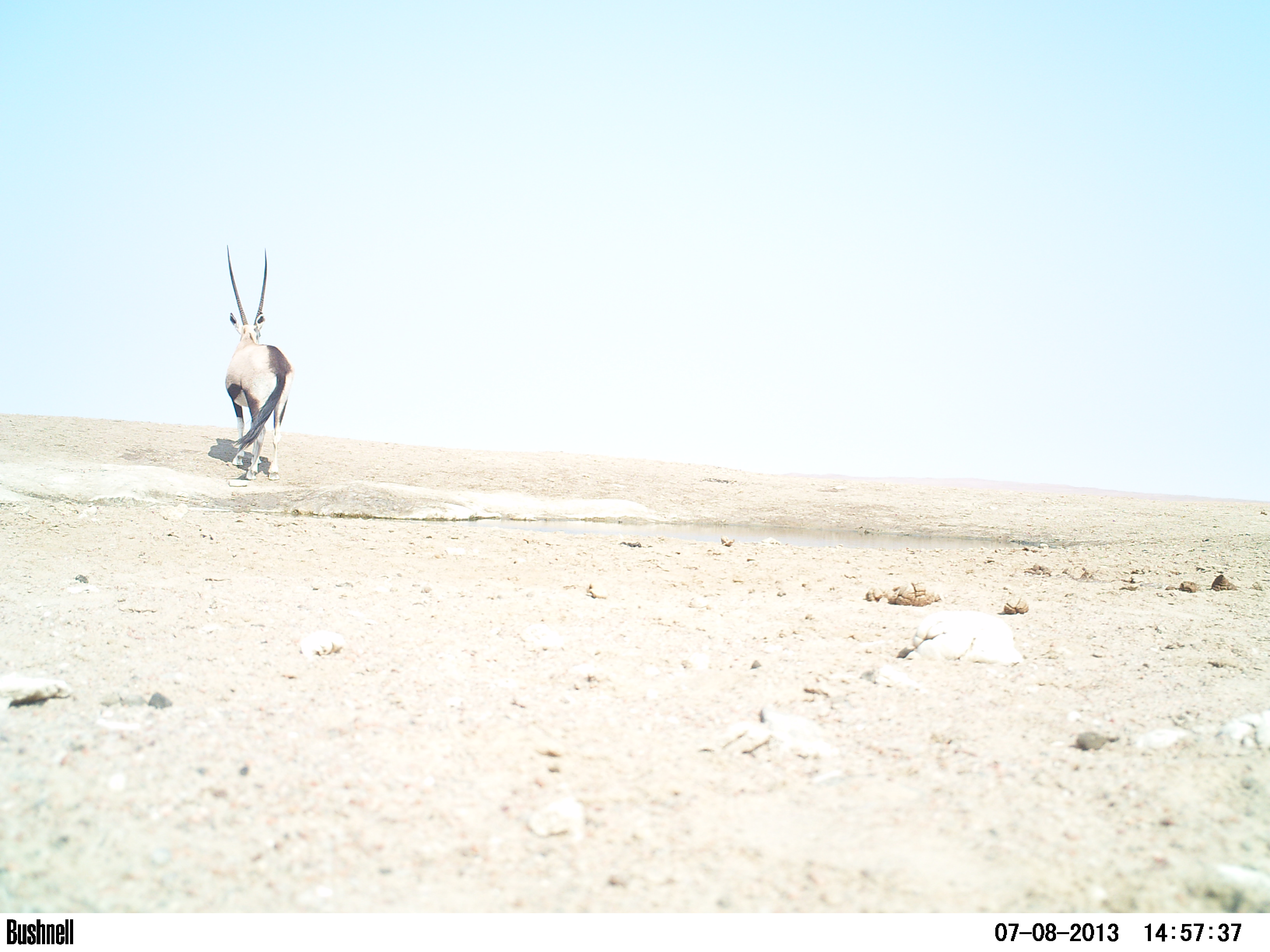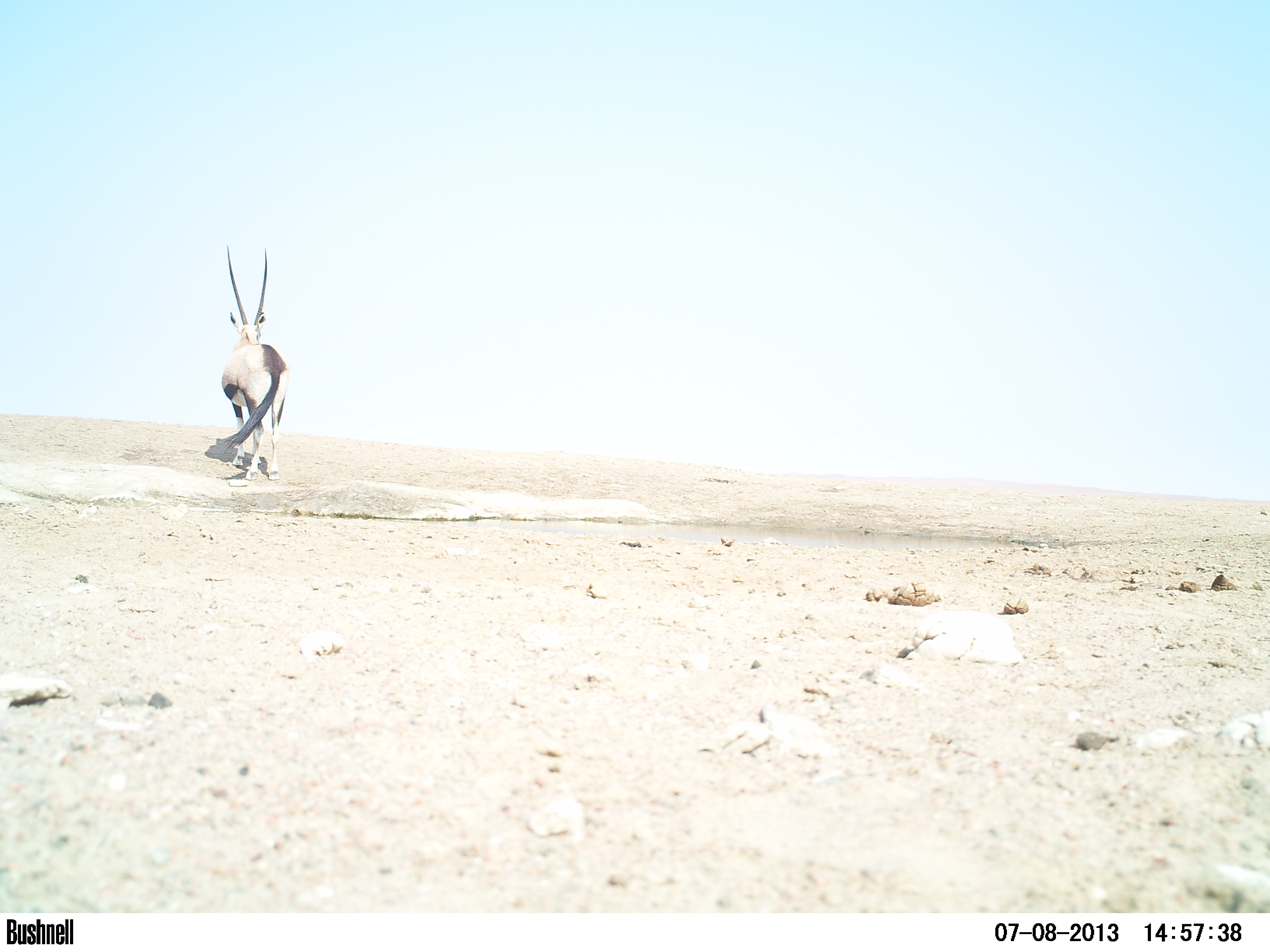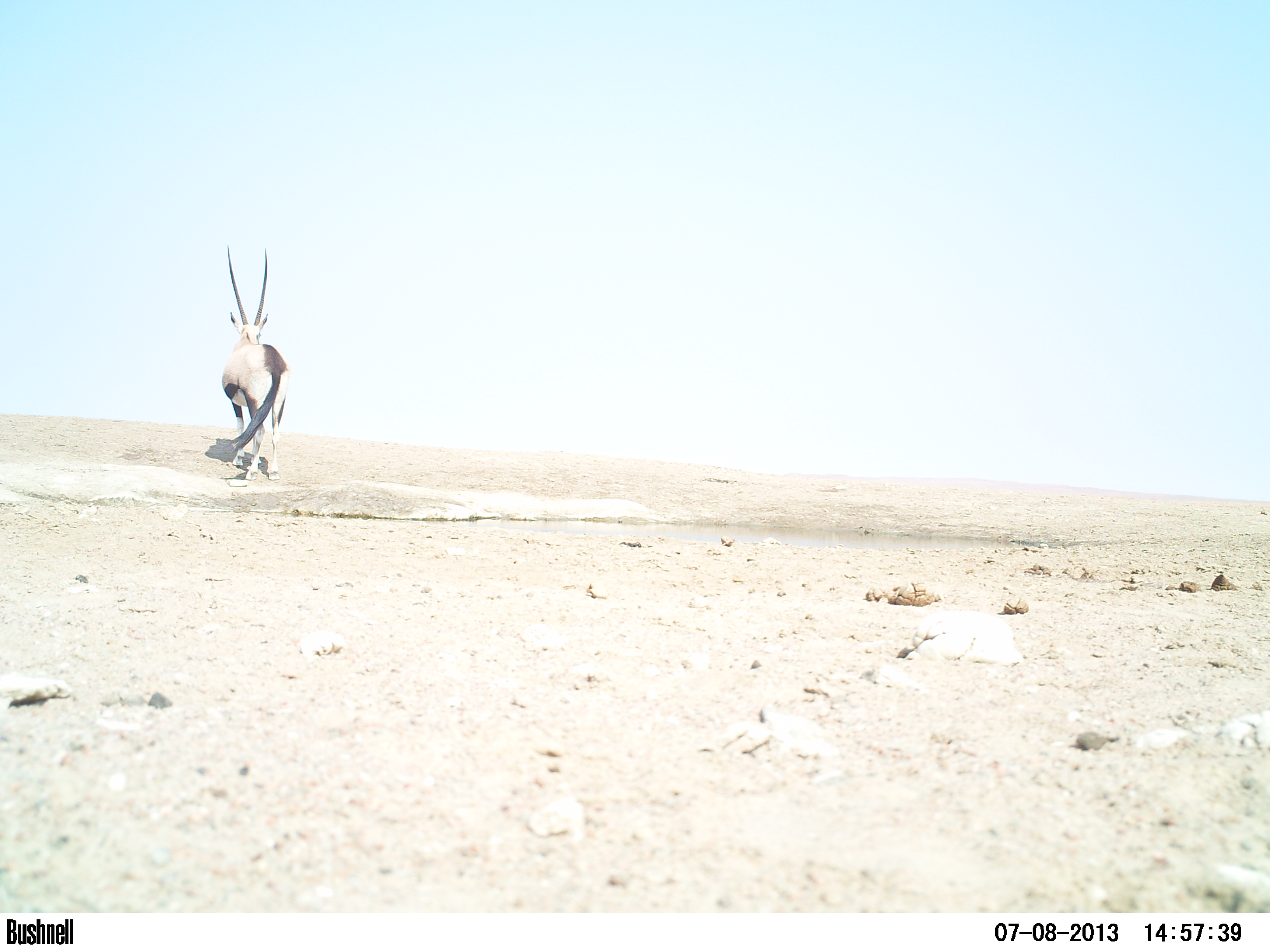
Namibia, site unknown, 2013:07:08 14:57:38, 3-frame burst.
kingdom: Animalia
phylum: Chordata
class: Mammalia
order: Artiodactyla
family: Bovidae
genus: Oryx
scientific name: Oryx gazella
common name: gemsbok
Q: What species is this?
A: Oryx gazella (gemsbok).